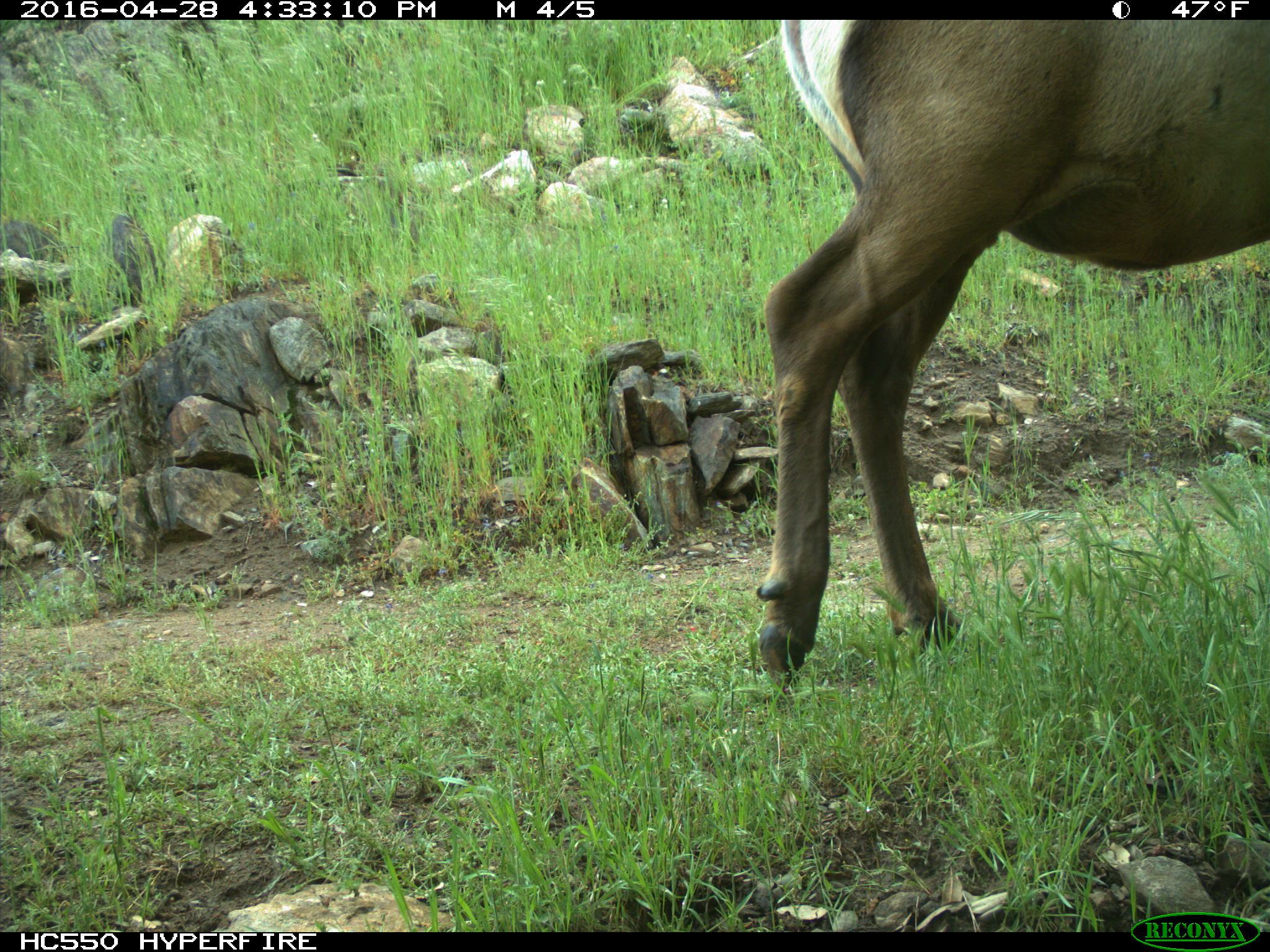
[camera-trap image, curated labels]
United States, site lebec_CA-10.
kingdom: Animalia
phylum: Chordata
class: Mammalia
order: Artiodactyla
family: Cervidae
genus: Cervus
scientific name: Cervus canadensis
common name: elk